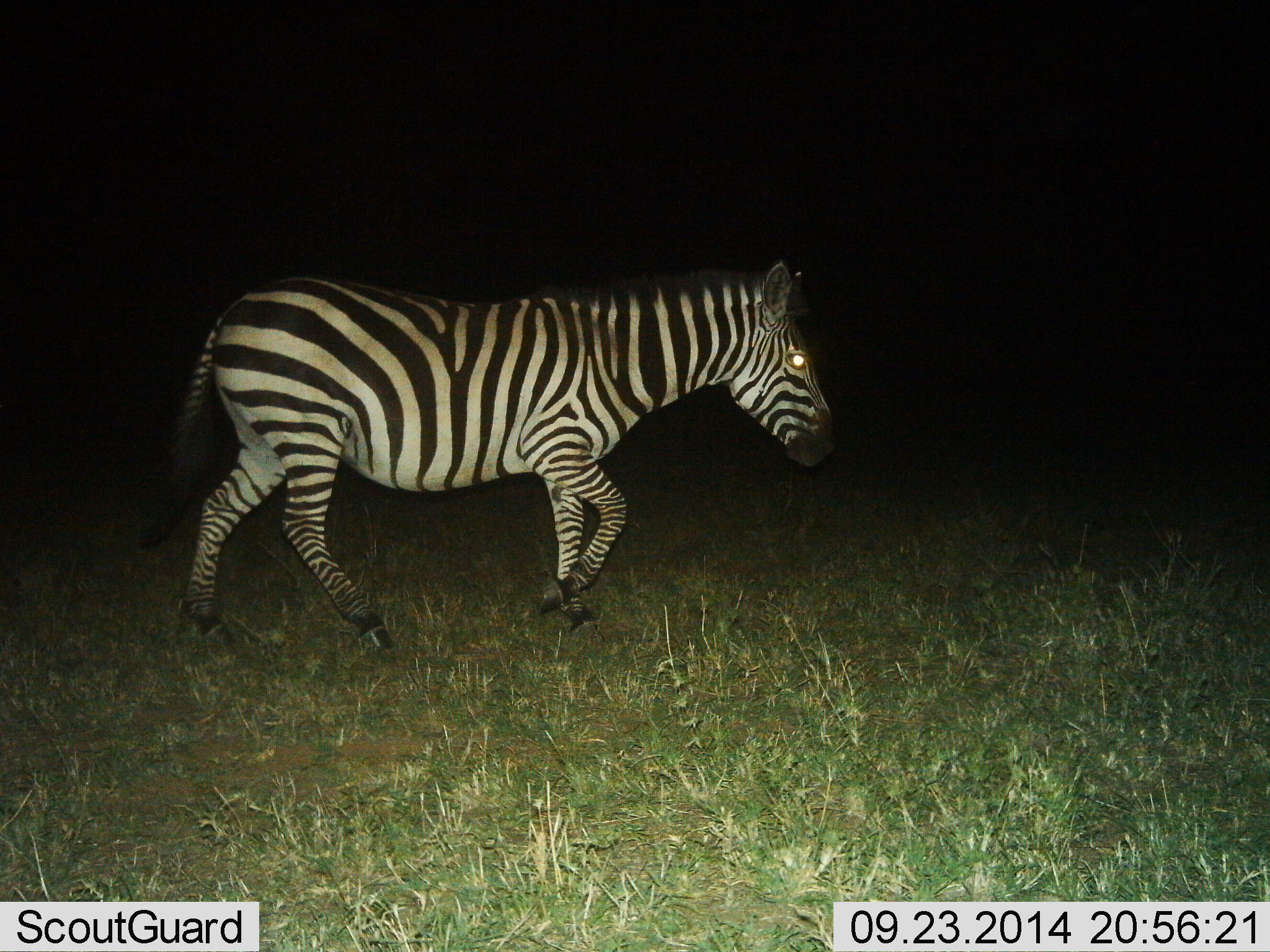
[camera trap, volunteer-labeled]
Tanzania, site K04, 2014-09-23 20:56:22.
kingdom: Animalia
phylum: Chordata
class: Mammalia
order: Perissodactyla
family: Equidae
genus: Equus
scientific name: Equus quagga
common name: plains zebra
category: zebra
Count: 1.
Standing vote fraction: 10%.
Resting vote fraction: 0%.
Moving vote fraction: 90%.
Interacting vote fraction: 0%.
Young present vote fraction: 0%.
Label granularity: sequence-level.